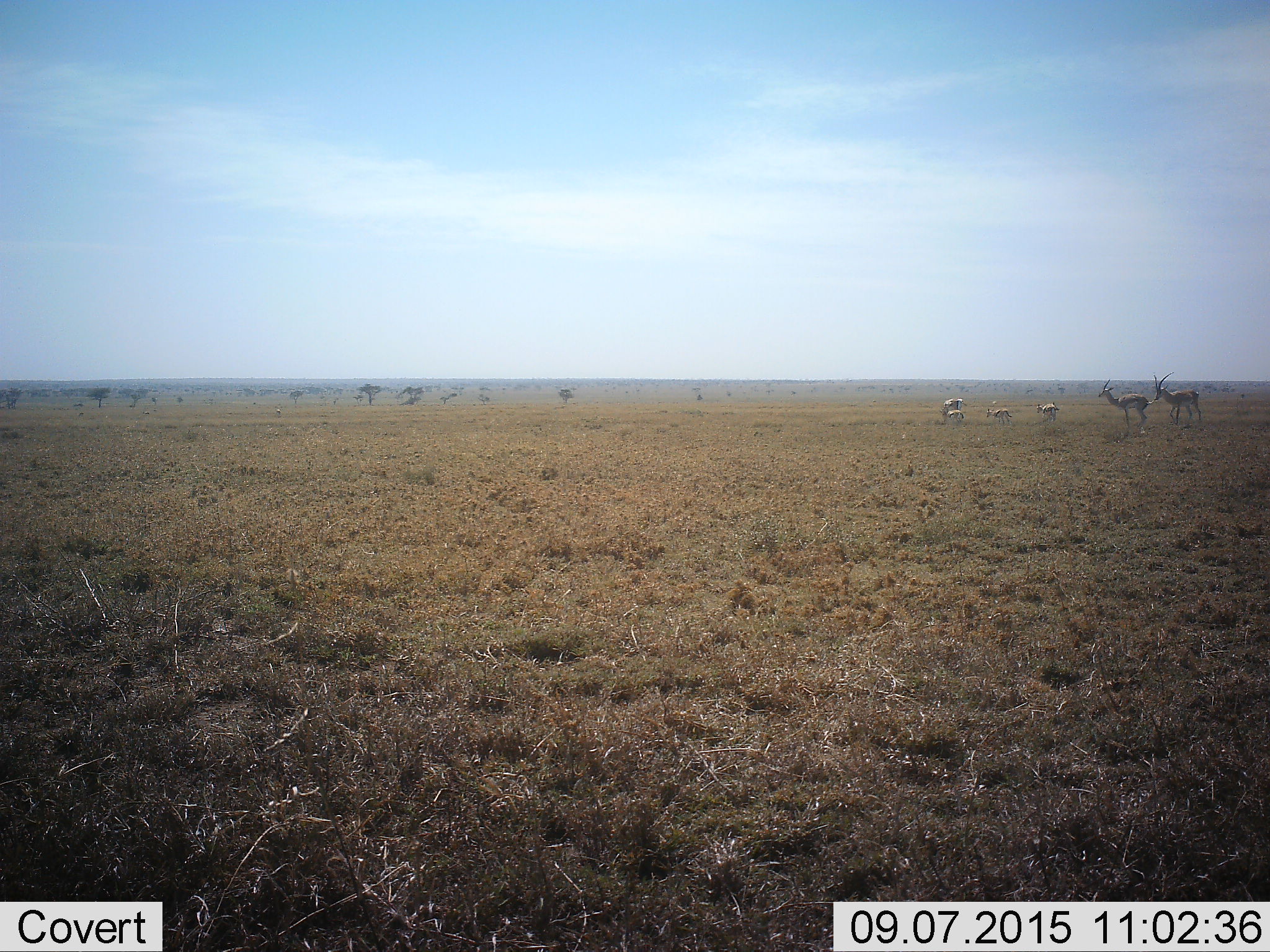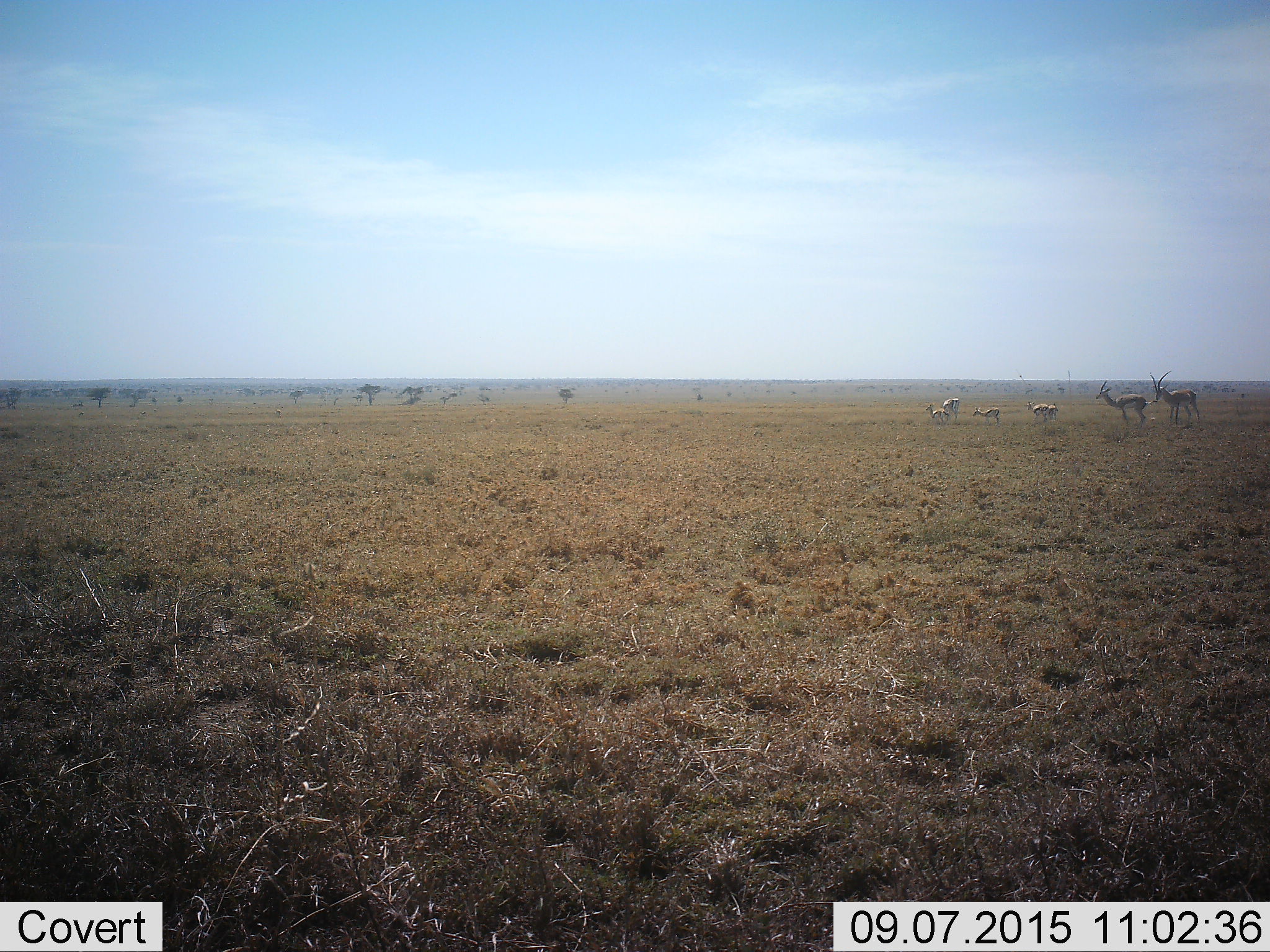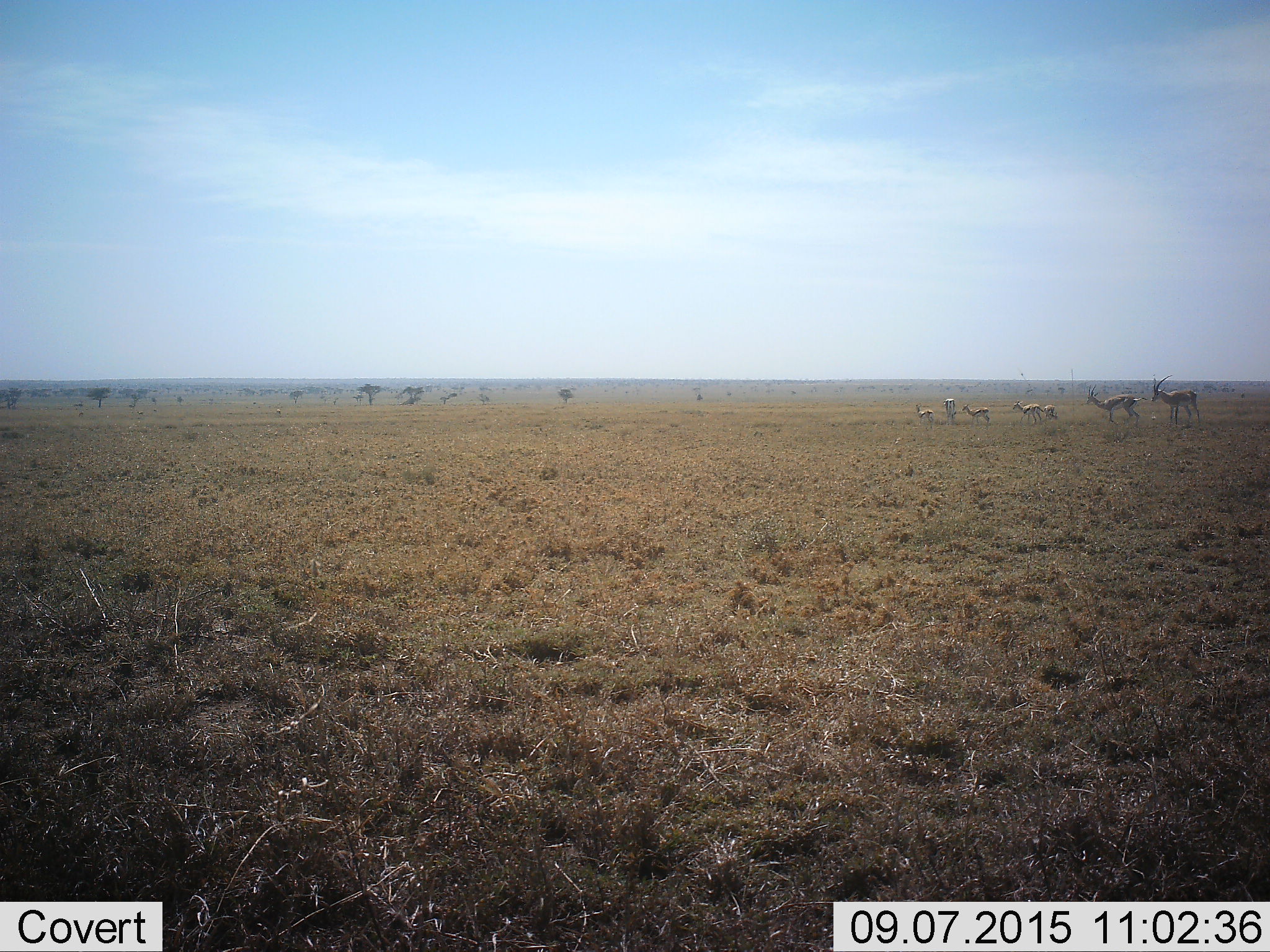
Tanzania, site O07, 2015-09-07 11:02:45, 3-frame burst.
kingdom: Animalia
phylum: Chordata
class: Mammalia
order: Artiodactyla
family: Bovidae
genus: Eudorcas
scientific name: Eudorcas thomsonii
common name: thomson's gazelle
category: gazellethomsons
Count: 7.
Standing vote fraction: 33%.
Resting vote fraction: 0%.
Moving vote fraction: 67%.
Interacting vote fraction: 0%.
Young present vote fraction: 33%.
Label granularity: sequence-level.